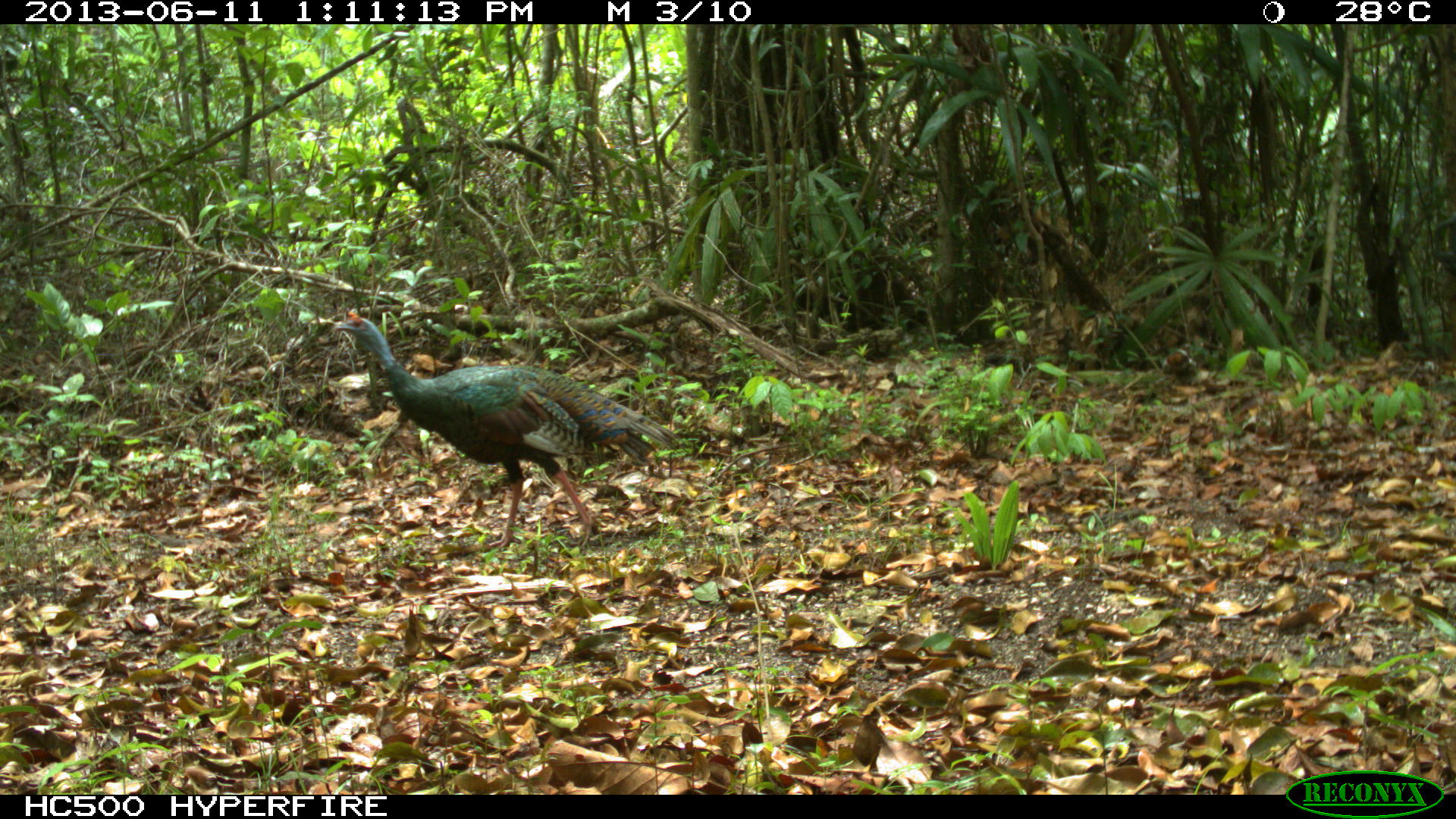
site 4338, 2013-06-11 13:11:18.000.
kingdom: Animalia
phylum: Chordata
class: Aves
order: Galliformes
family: Phasianidae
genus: Meleagris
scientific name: Meleagris ocellata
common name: ocellated turkey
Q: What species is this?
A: Meleagris ocellata (ocellated turkey).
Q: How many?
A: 1.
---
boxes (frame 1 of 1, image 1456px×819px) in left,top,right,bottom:
meleagris ocellata: 331,308,677,547